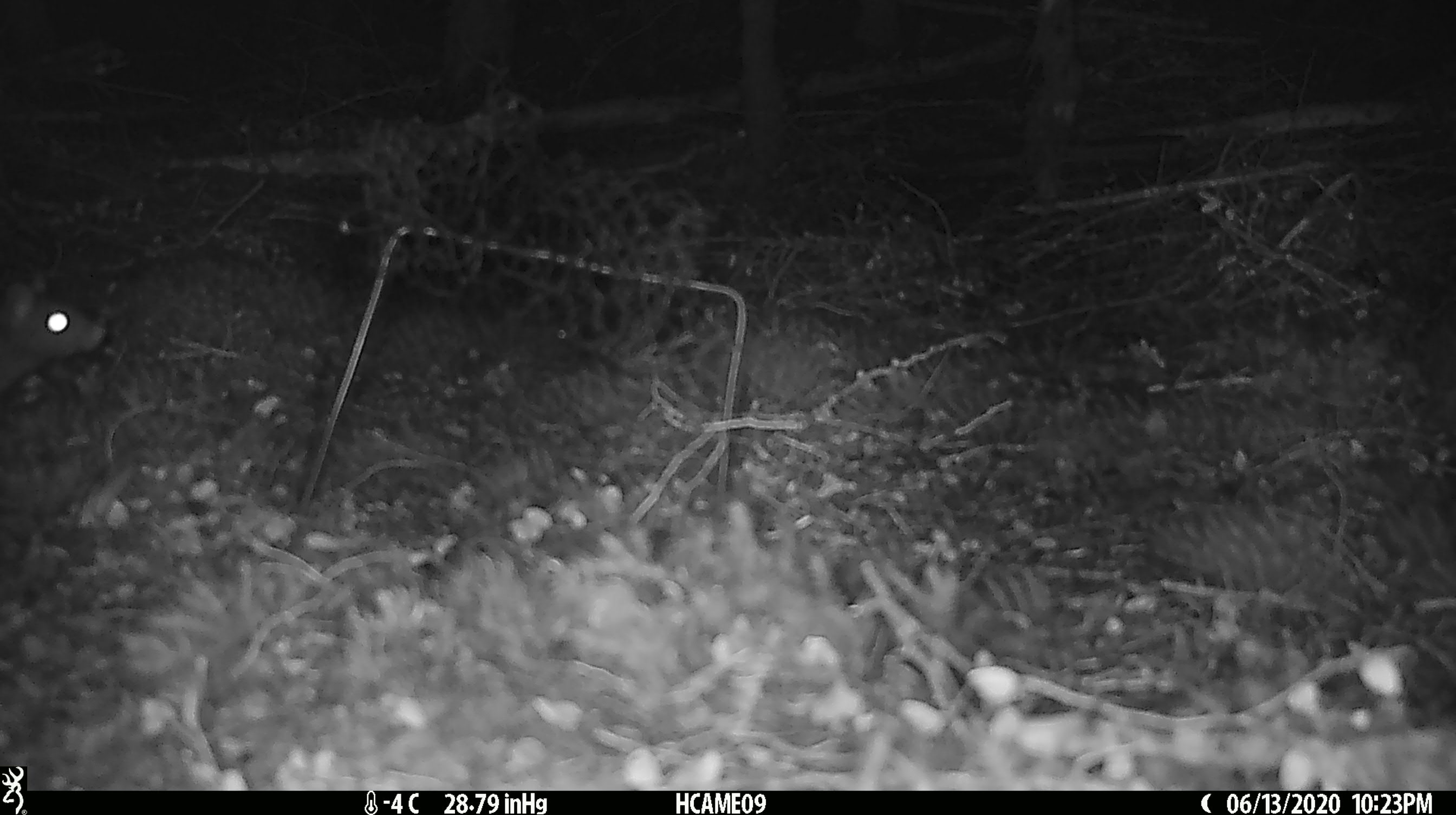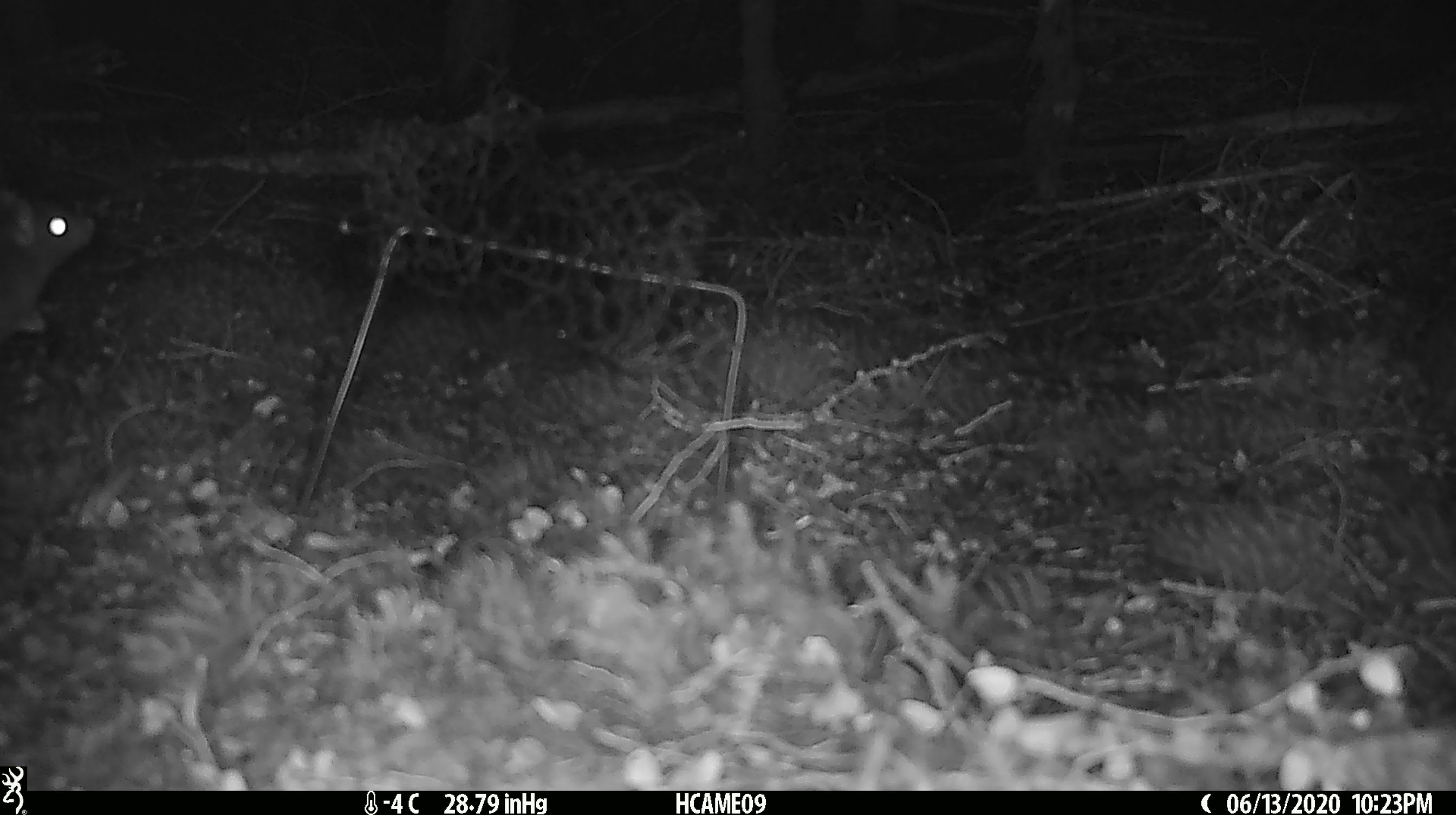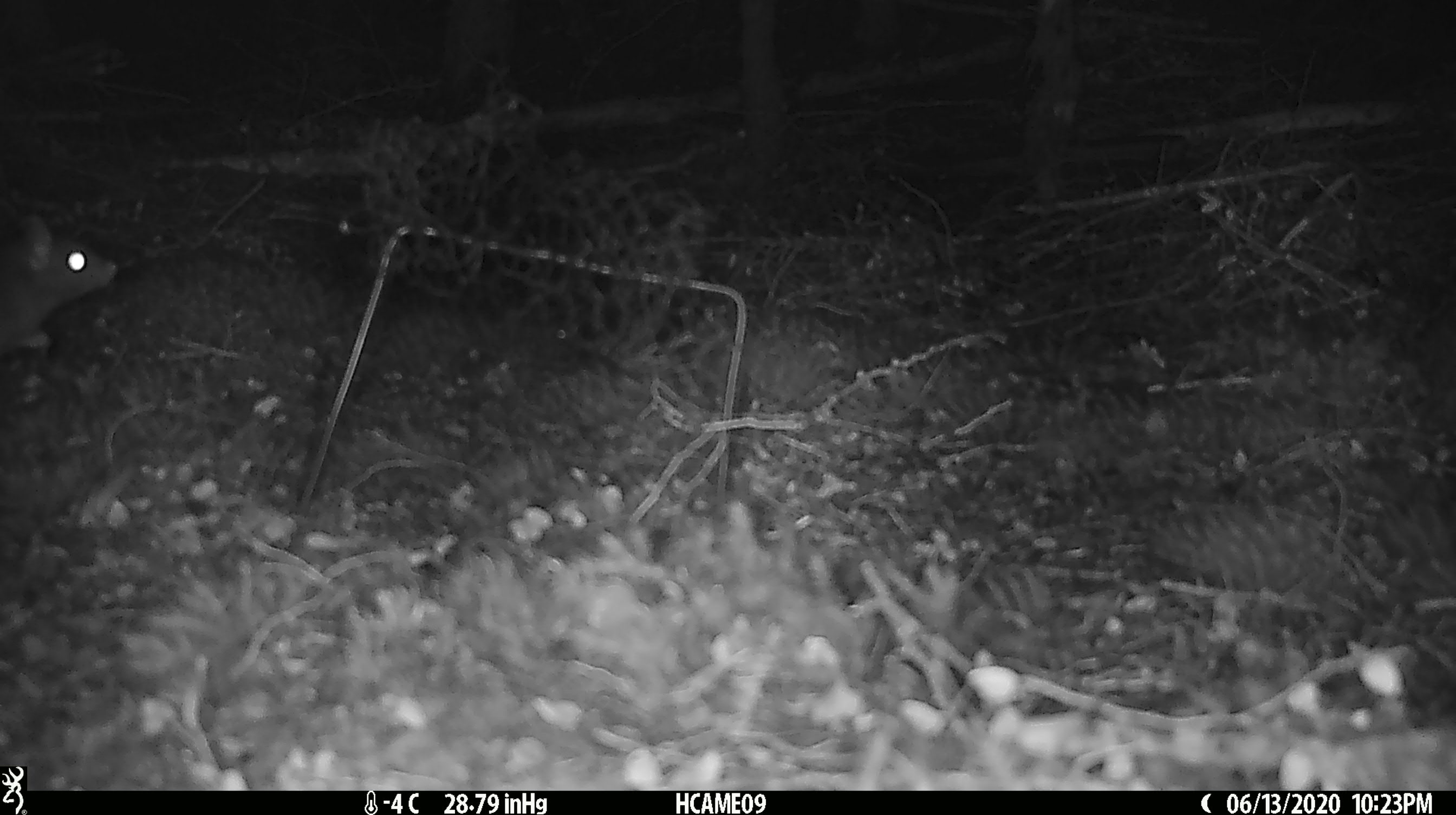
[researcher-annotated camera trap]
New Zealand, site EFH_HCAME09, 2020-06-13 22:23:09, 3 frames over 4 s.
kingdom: Animalia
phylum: Chordata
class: Mammalia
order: Rodentia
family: Muridae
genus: Rattus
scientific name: Rattus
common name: rat